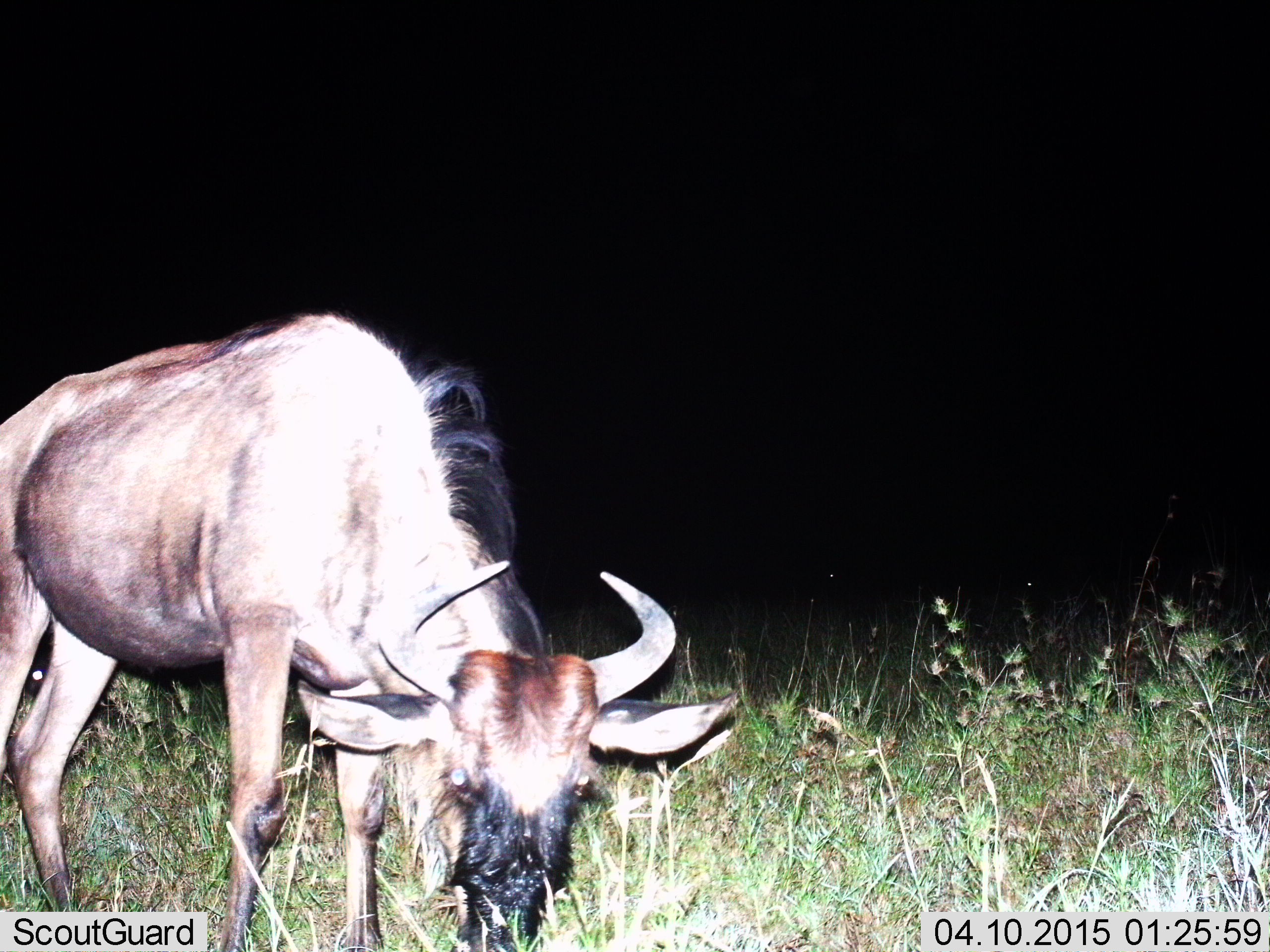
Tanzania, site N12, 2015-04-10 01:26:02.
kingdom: Animalia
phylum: Chordata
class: Mammalia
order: Artiodactyla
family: Bovidae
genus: Connochaetes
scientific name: Connochaetes taurinus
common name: blue wildebeest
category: wildebeest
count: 1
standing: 40%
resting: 0%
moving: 0%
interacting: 0%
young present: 0%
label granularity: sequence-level